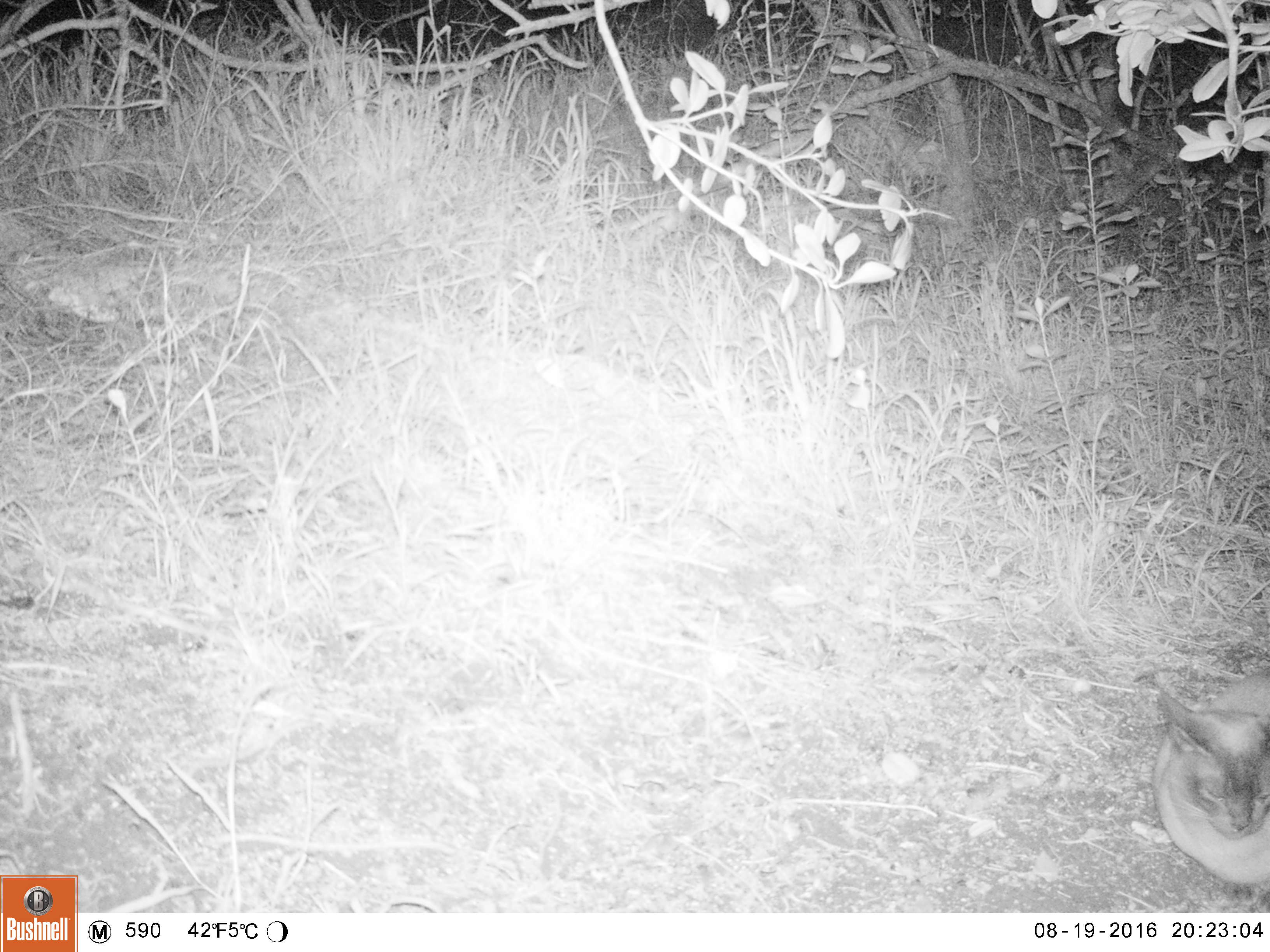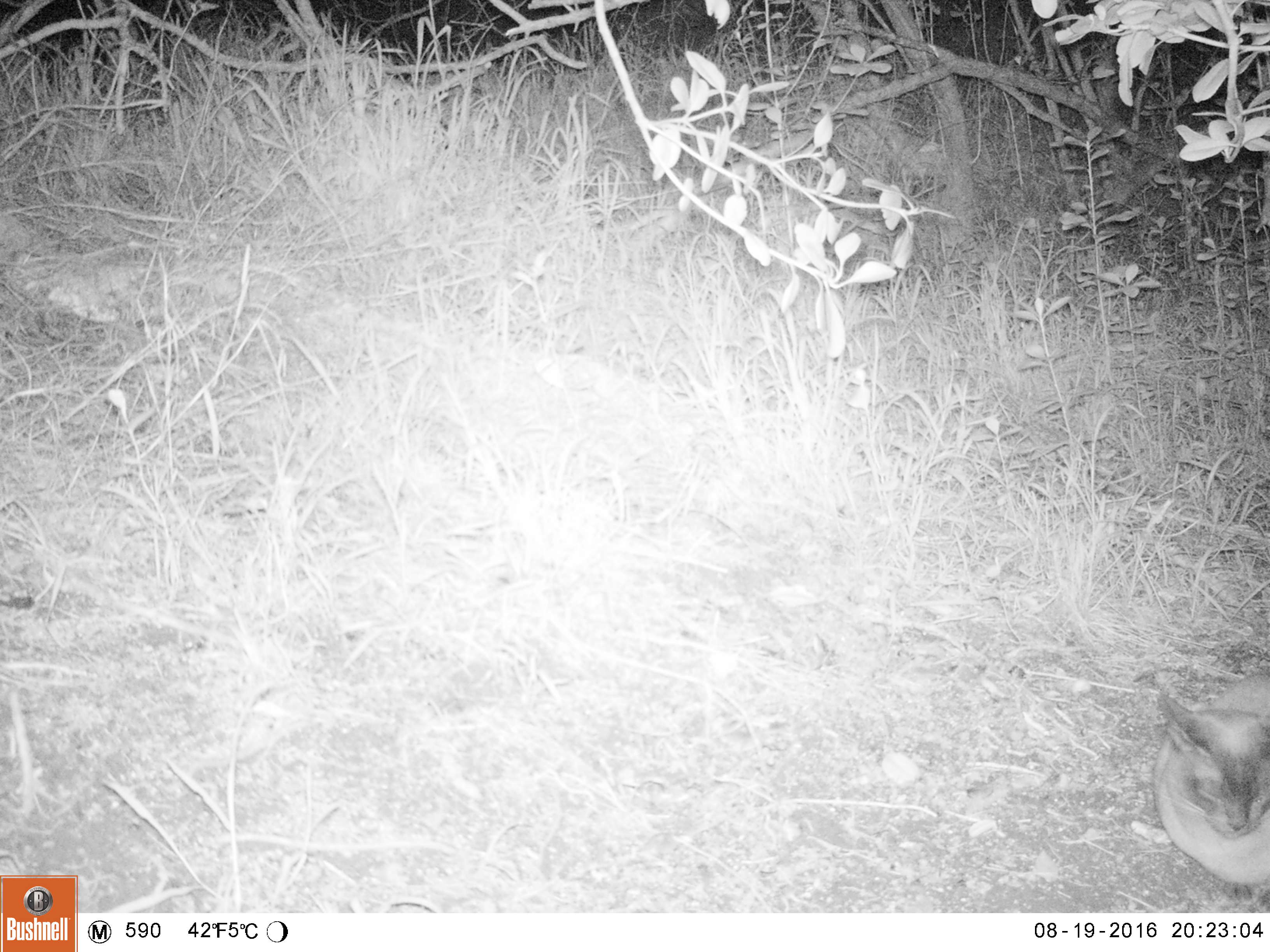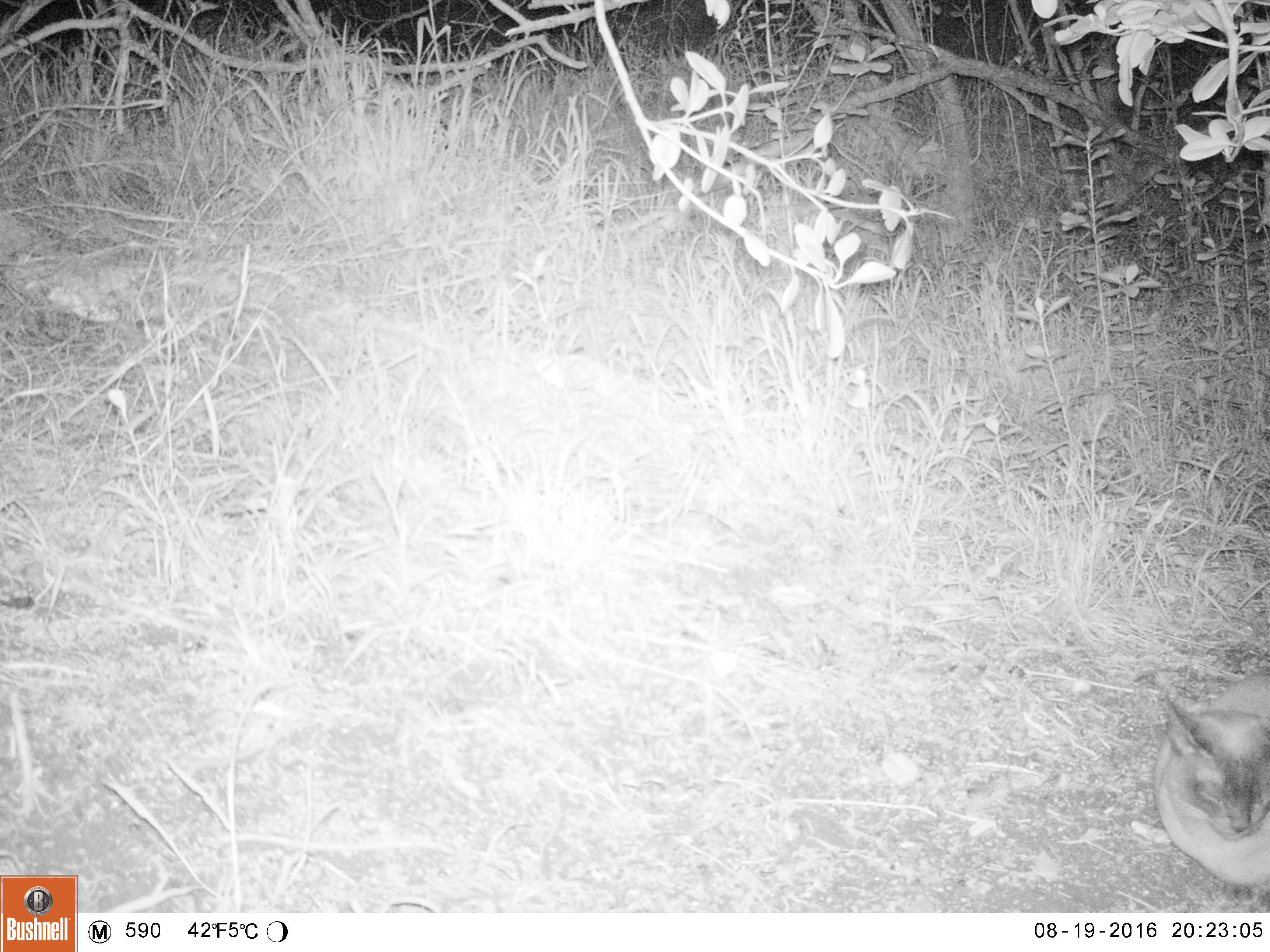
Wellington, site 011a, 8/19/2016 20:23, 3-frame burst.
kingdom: Animalia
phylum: Chordata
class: Mammalia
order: Carnivora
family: Felidae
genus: Felis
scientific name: Felis catus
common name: cat